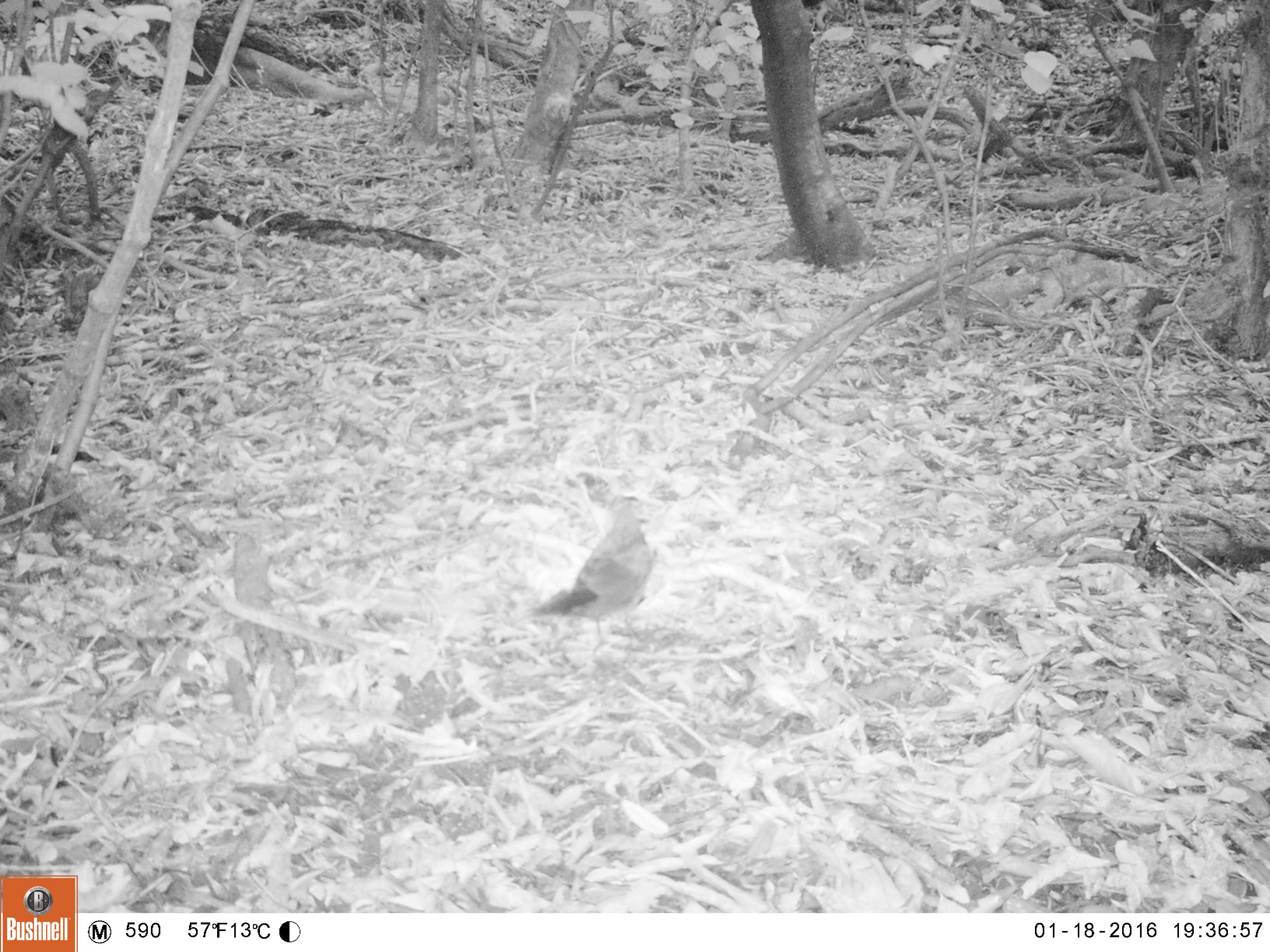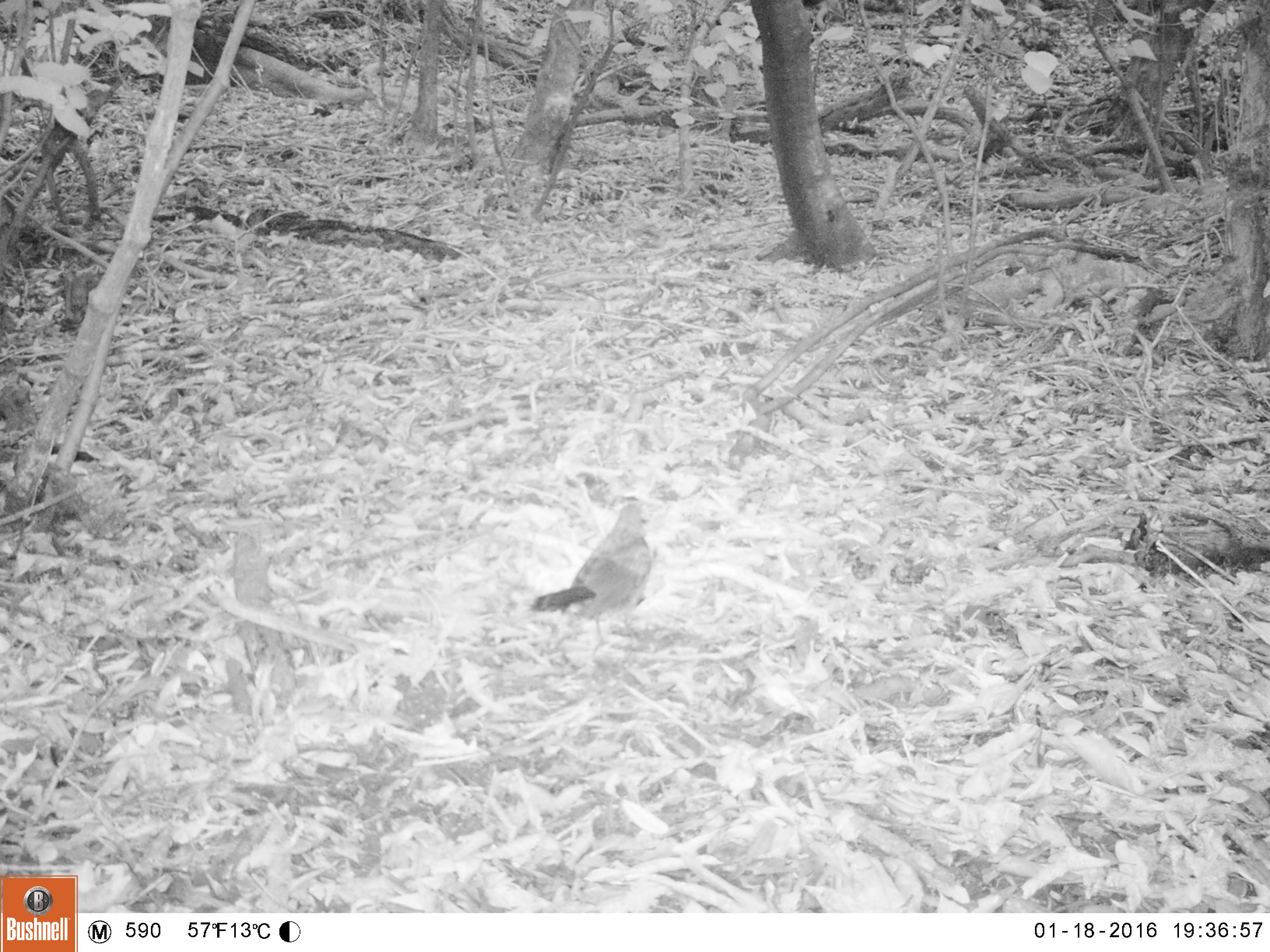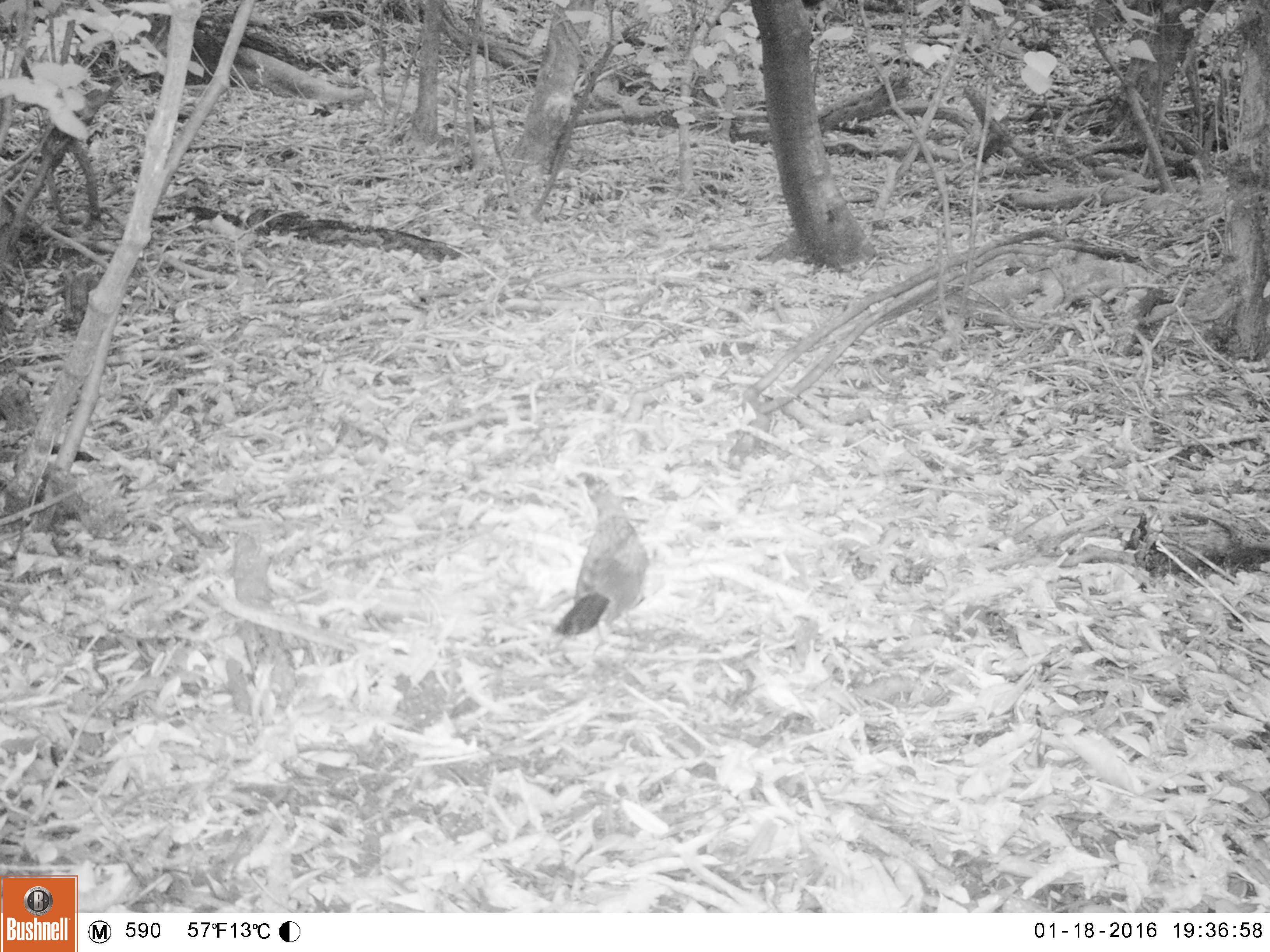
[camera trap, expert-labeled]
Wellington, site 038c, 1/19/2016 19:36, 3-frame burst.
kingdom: Animalia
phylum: Chordata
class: Aves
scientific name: Aves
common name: bird